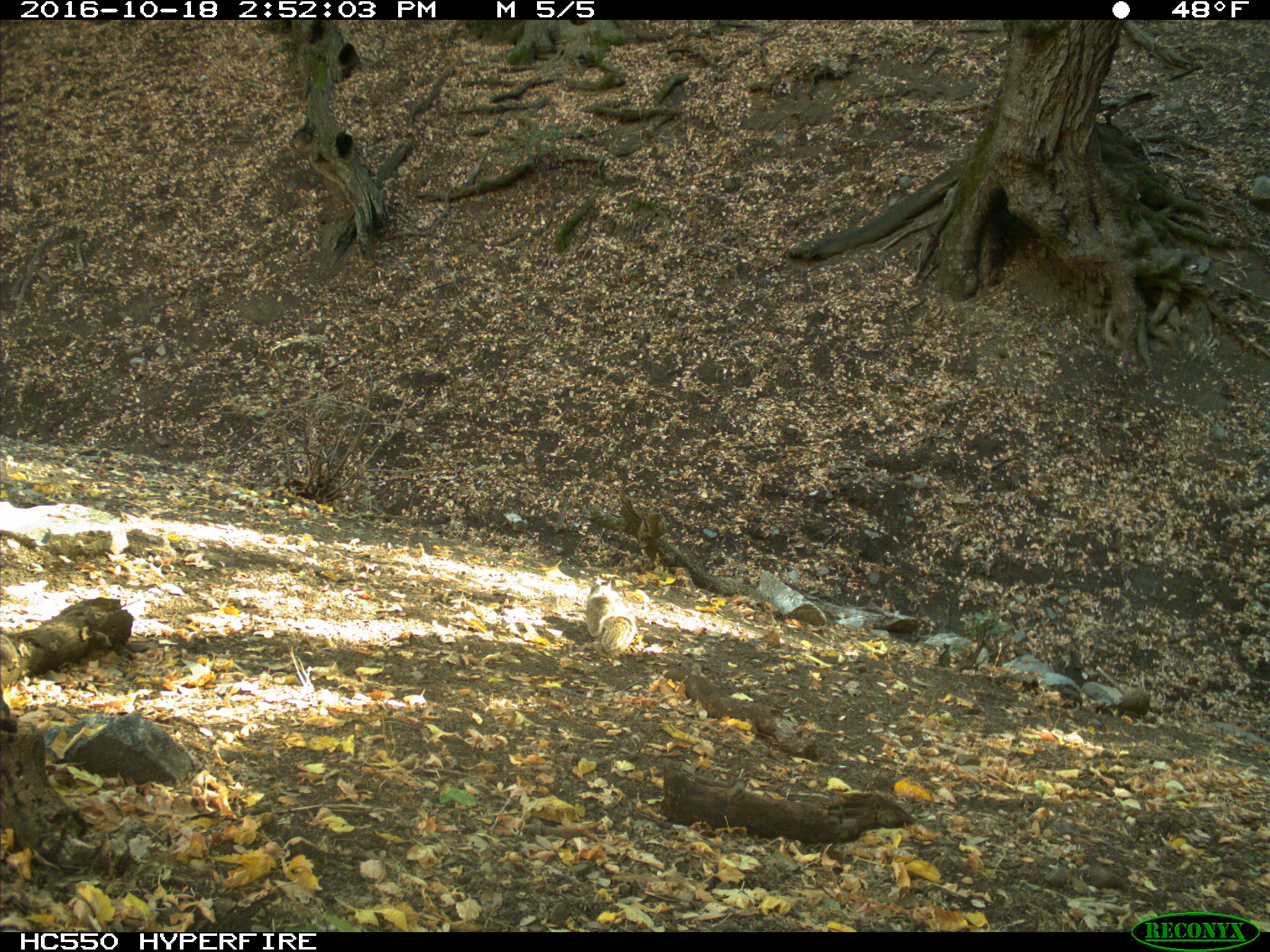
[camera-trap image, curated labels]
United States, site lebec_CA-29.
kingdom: Animalia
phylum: Chordata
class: Mammalia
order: Rodentia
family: Sciuridae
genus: Otospermophilus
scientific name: Otospermophilus beecheyi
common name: california ground squirrel